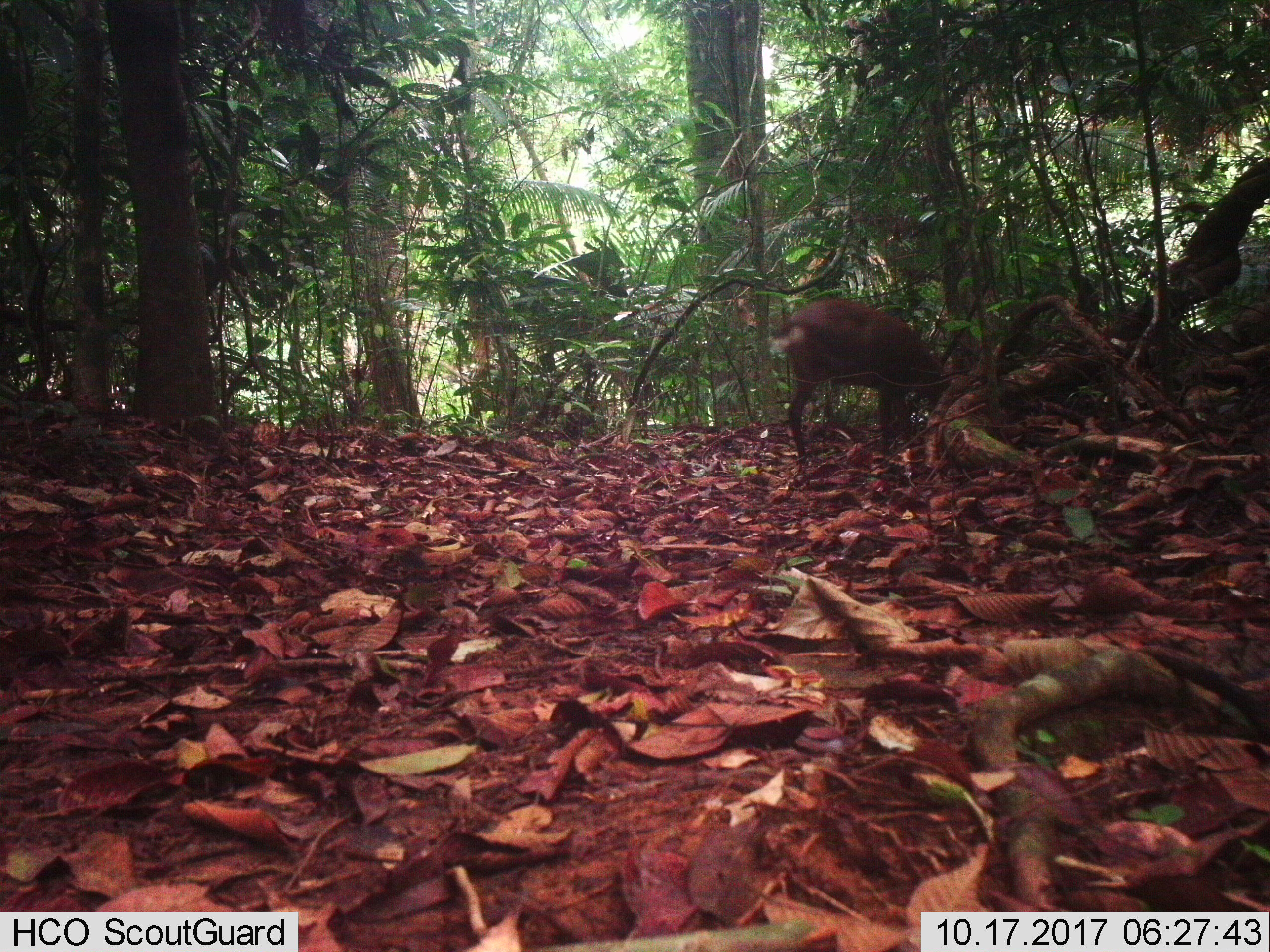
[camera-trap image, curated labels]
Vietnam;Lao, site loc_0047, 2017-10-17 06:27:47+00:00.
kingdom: Animalia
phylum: Chordata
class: Mammalia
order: Artiodactyla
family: Cervidae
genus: Muntiacus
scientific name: Muntiacus vuquangensis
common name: large-antlered muntjac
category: large antlered muntjac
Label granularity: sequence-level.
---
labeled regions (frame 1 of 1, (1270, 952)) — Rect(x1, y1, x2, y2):
large antlered muntjac: Rect(779, 297, 954, 466)